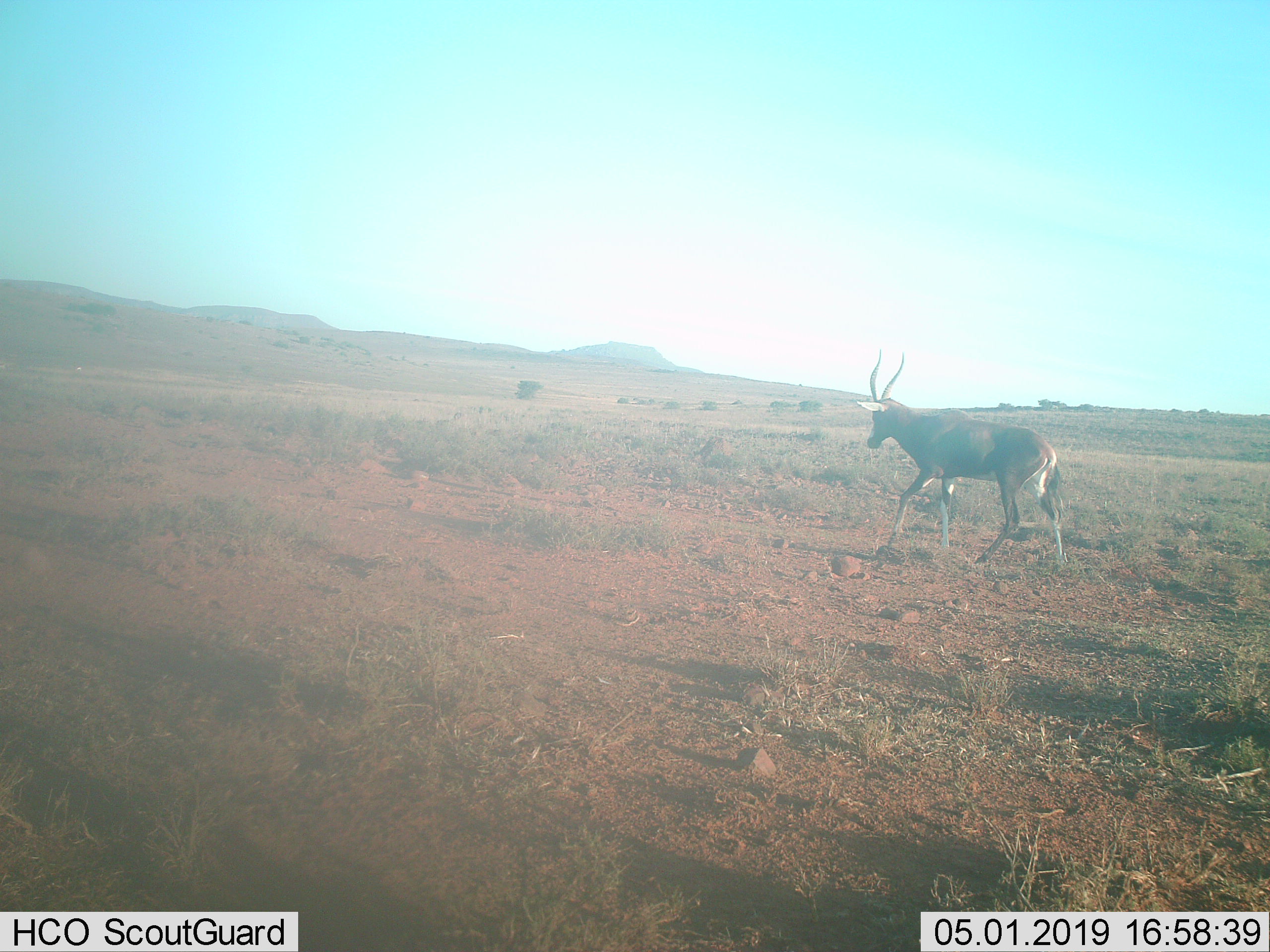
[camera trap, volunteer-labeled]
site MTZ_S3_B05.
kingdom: Animalia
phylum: Chordata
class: Mammalia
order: Artiodactyla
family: Bovidae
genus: Damaliscus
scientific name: Damaliscus pygargus phillipsi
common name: blesbok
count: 1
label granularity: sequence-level